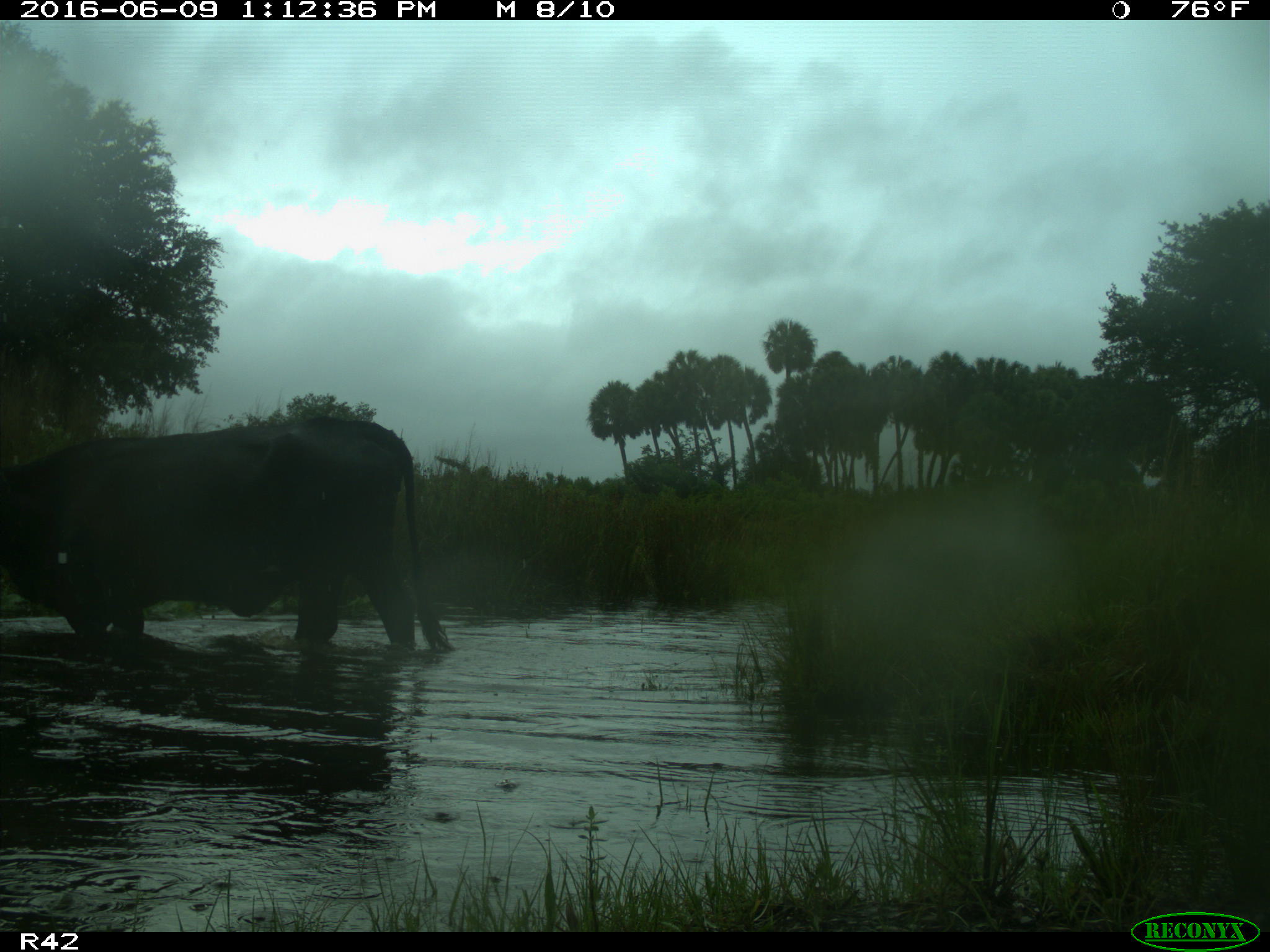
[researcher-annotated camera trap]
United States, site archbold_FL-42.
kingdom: Animalia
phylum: Chordata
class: Mammalia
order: Artiodactyla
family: Bovidae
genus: Bos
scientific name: Bos taurus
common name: domestic cow